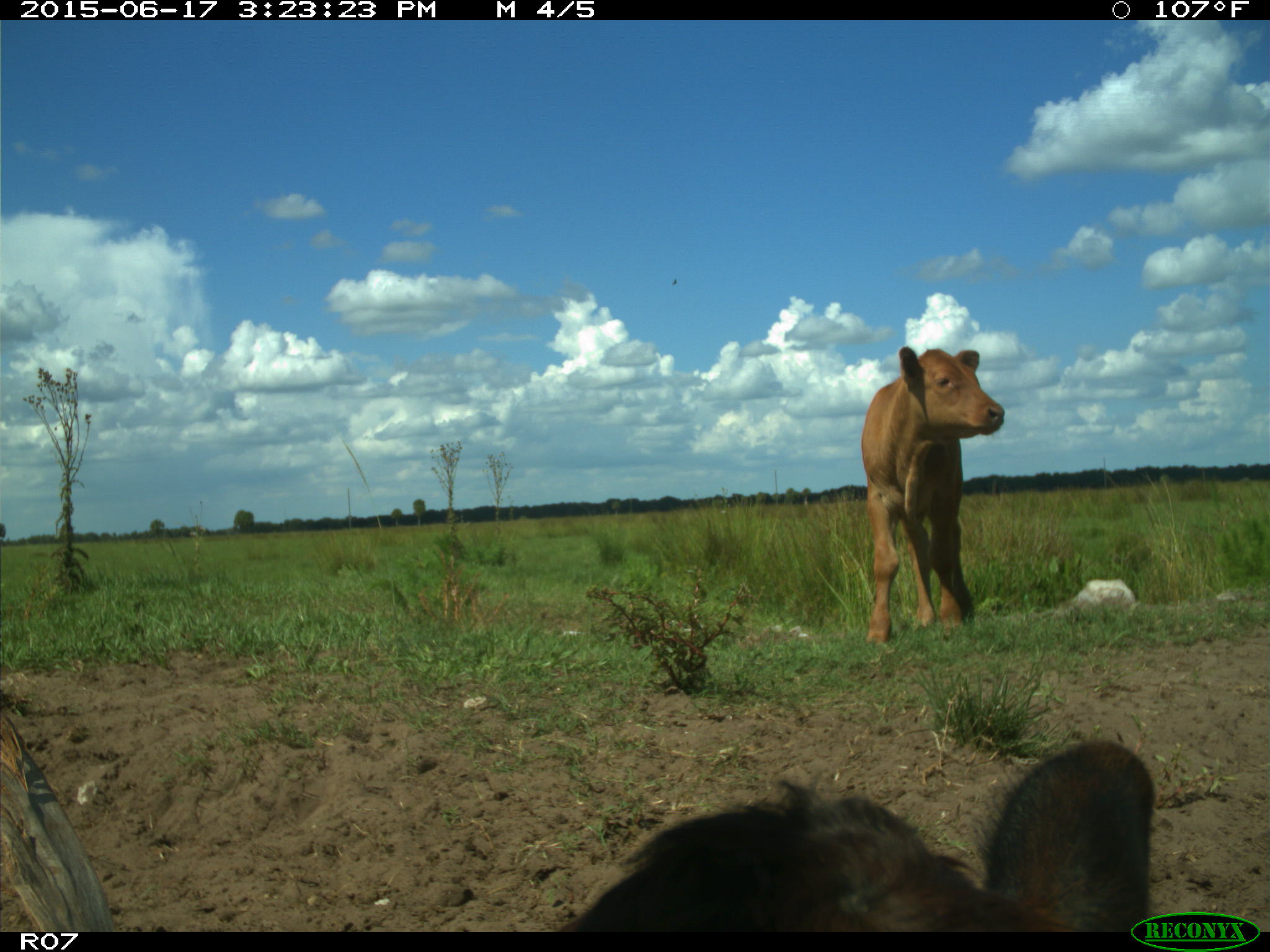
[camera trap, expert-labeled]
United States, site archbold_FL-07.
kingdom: Animalia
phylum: Chordata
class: Mammalia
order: Artiodactyla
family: Bovidae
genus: Bos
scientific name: Bos taurus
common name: domestic cow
Bos taurus (domestic cow).